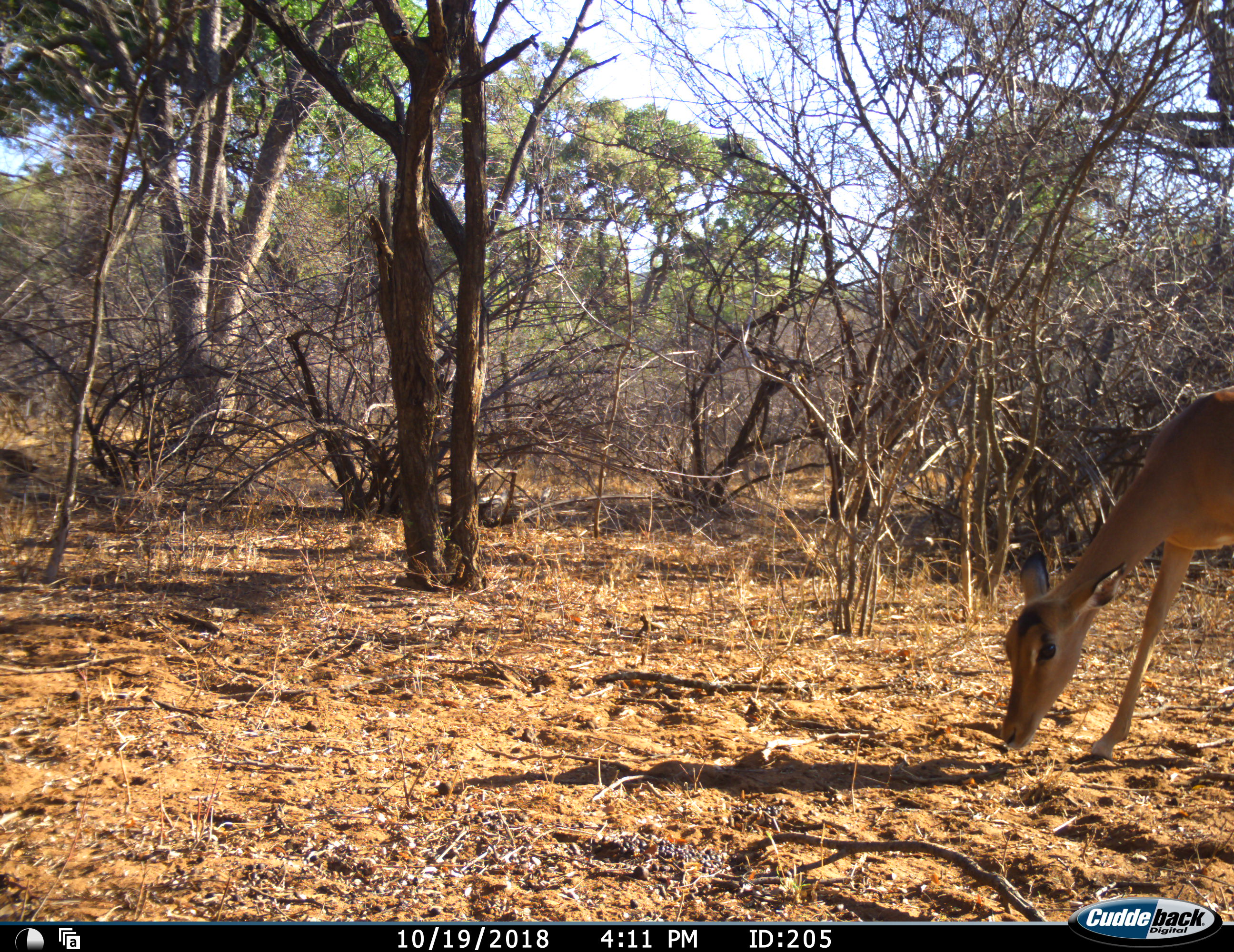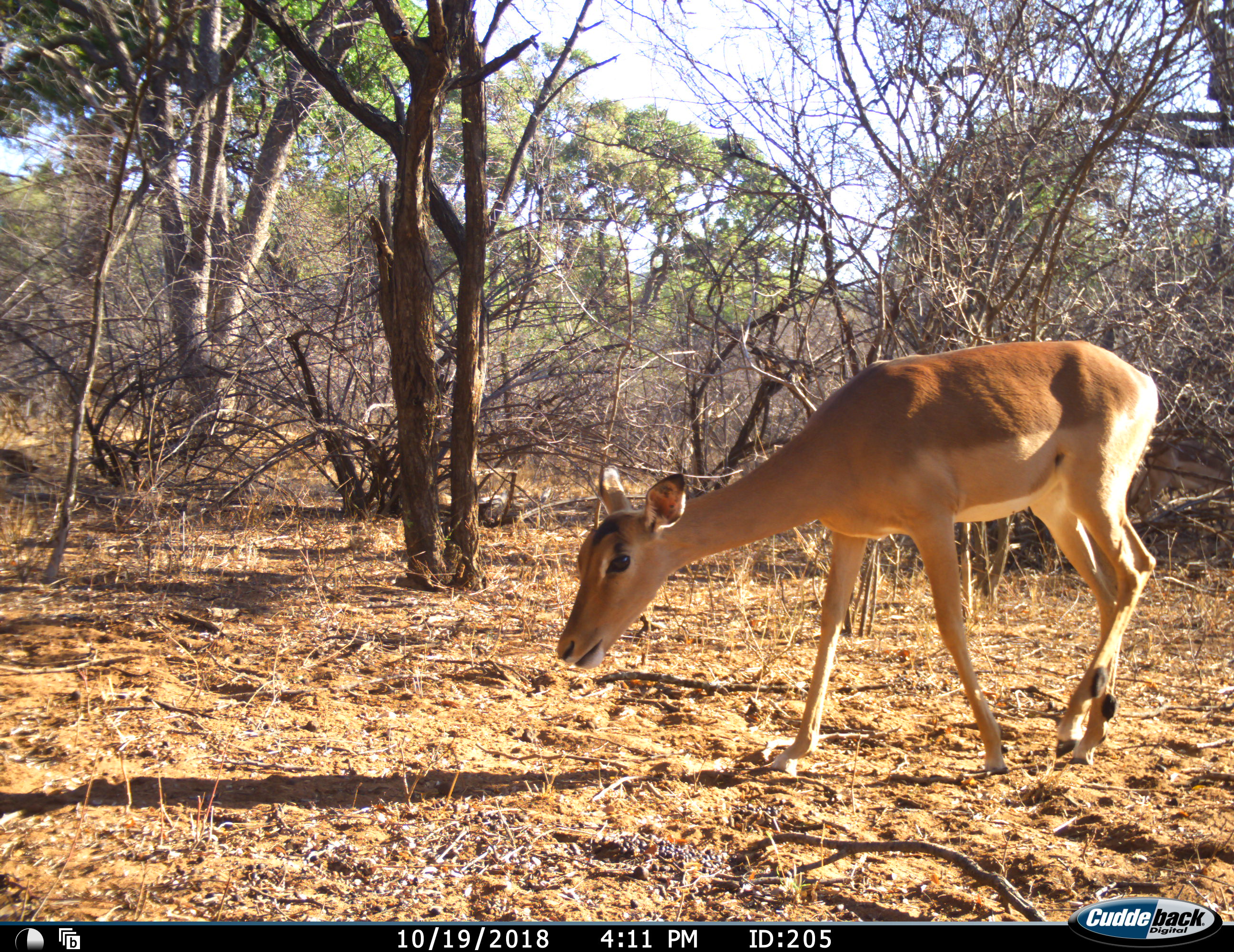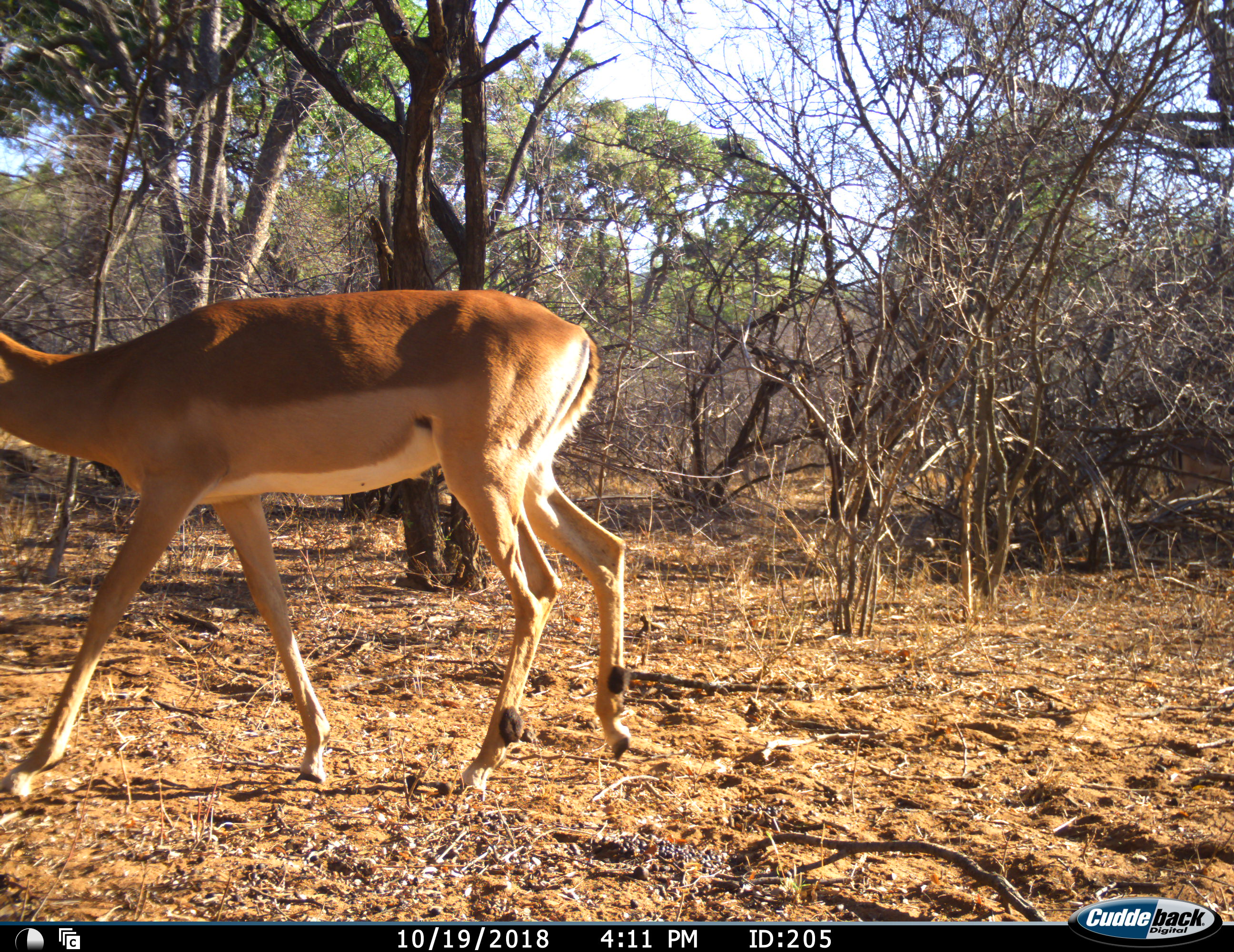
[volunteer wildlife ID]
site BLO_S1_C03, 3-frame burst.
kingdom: Animalia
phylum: Chordata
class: Mammalia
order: Artiodactyla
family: Bovidae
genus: Aepyceros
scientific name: Aepyceros melampus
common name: impala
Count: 1.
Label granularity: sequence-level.